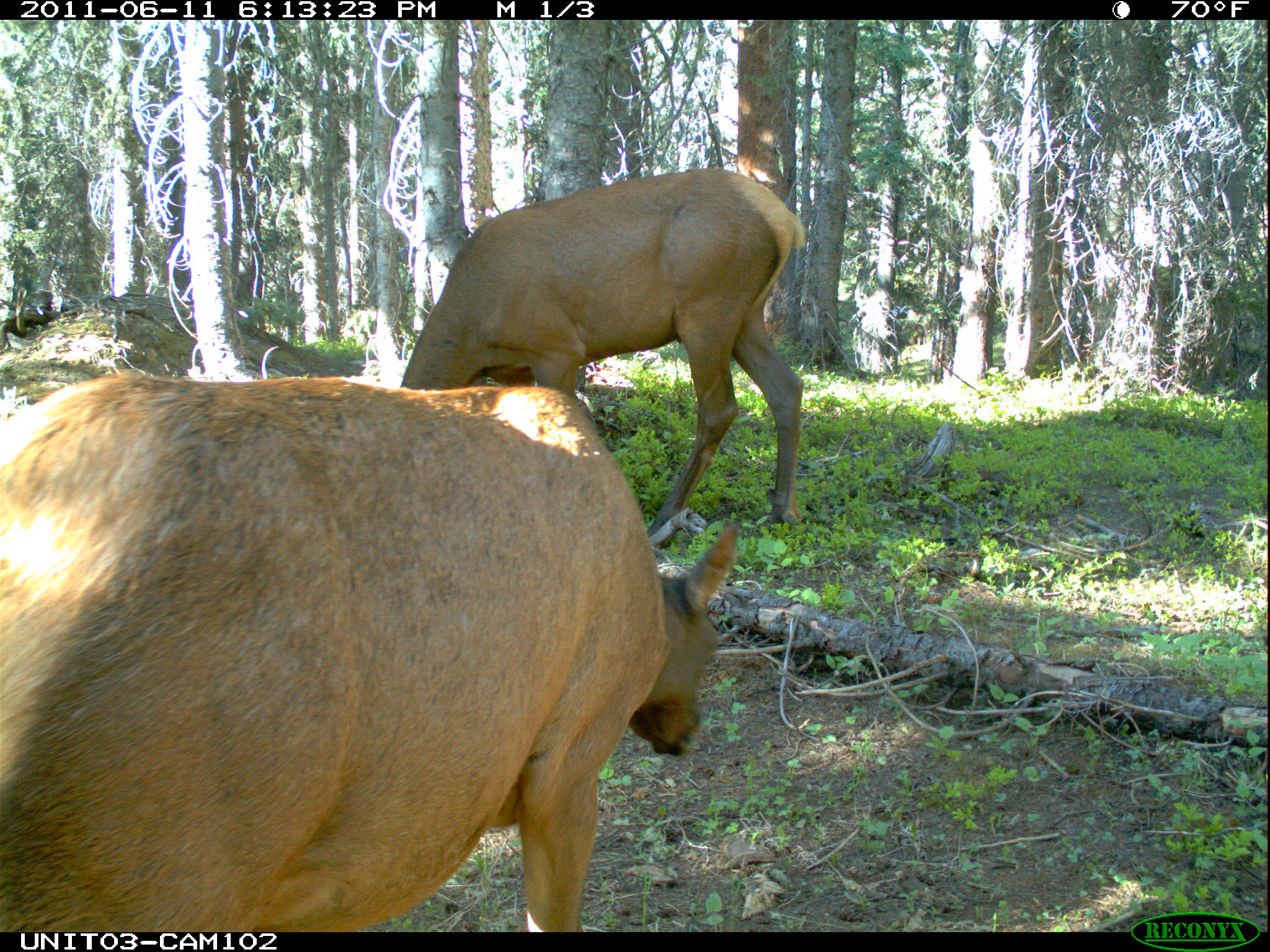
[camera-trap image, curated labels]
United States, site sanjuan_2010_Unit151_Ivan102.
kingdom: Animalia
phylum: Chordata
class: Mammalia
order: Artiodactyla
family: Cervidae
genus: Cervus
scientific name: Cervus elaphus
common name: red deer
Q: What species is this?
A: Cervus elaphus (red deer).